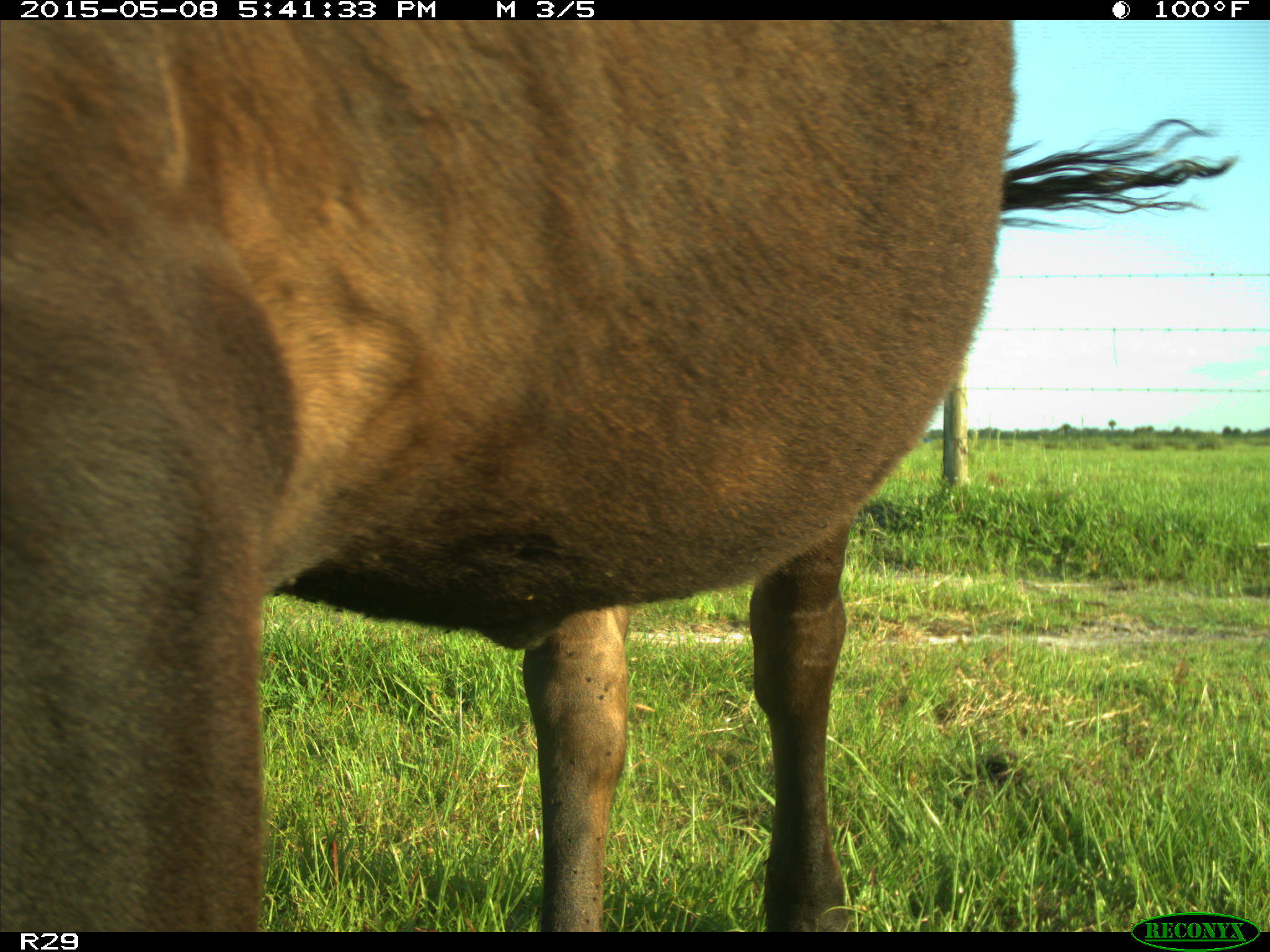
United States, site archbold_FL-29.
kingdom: Animalia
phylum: Chordata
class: Mammalia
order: Artiodactyla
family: Bovidae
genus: Bos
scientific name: Bos taurus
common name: domestic cow